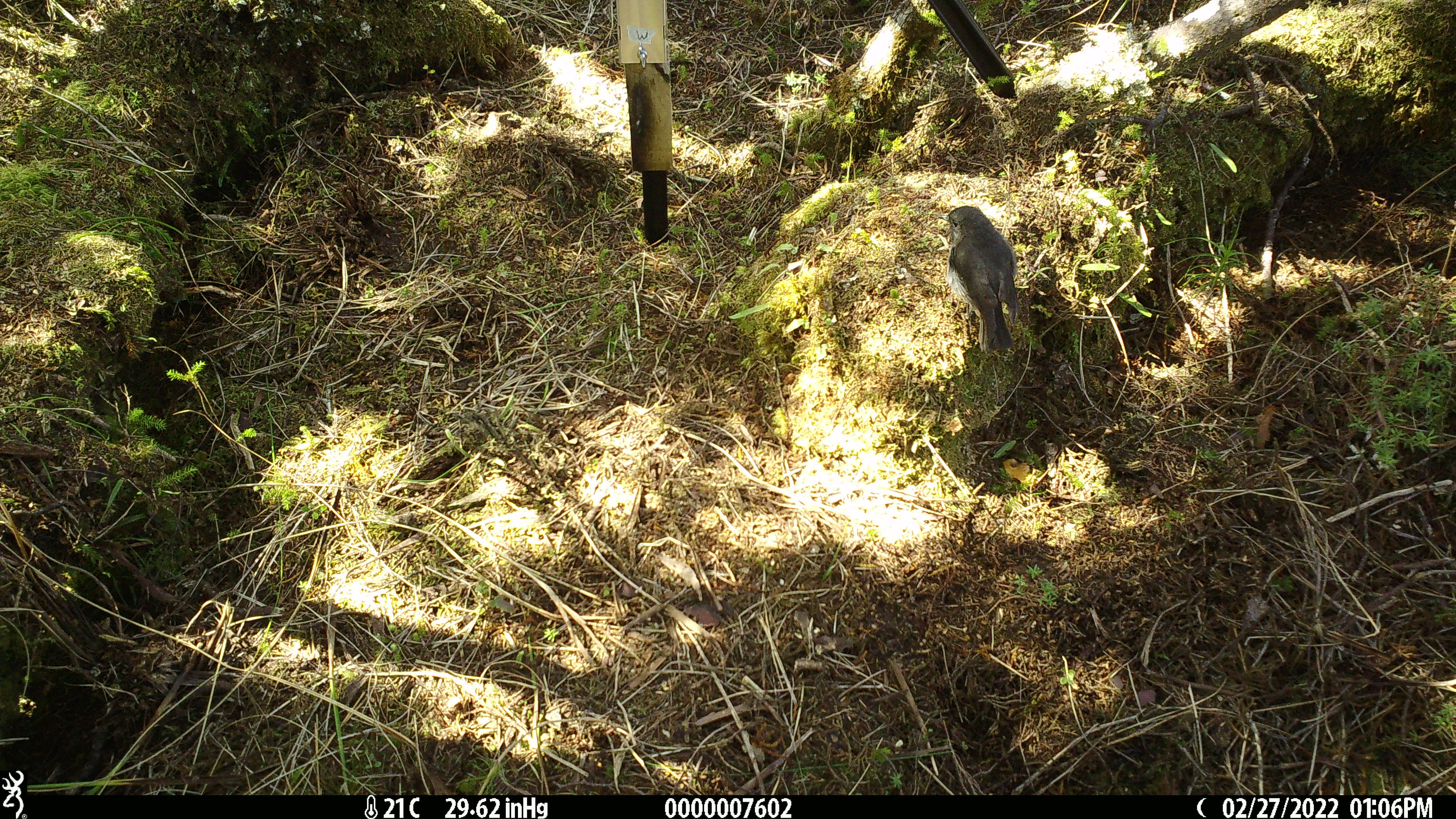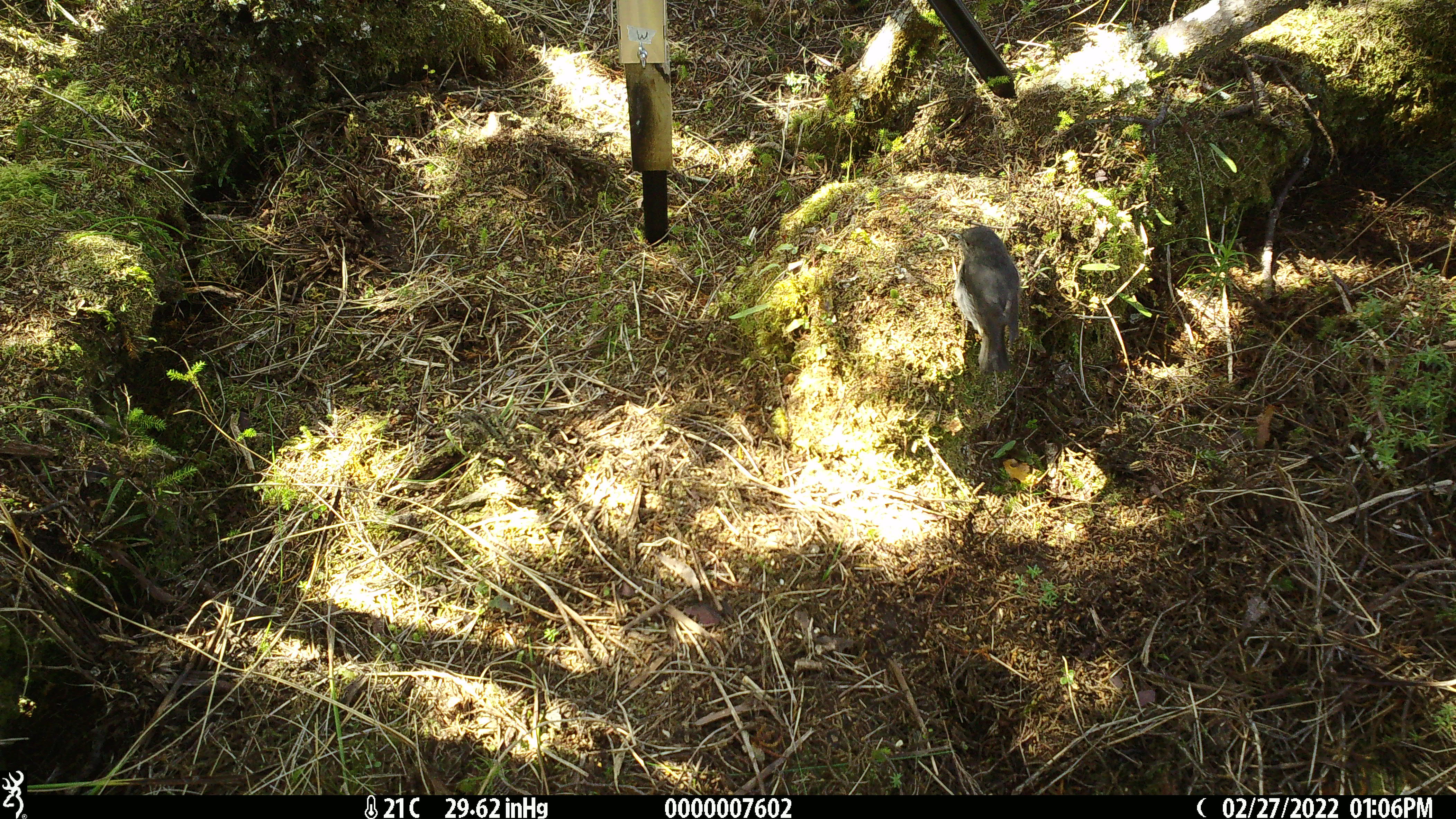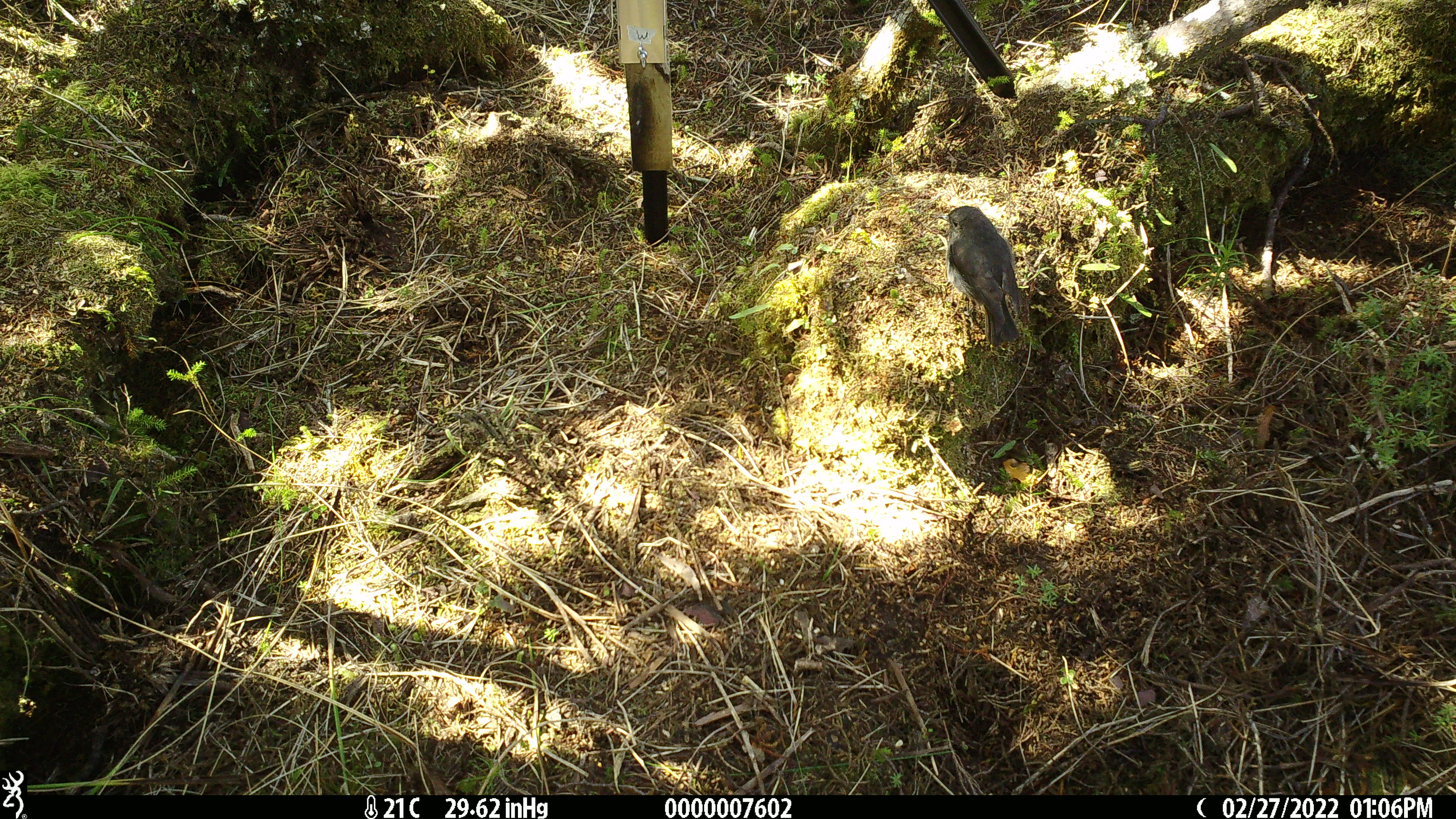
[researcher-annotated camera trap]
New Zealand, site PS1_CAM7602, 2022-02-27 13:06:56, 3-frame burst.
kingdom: Animalia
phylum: Chordata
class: Aves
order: Passeriformes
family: Petroicidae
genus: Petroica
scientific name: Petroica australis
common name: new zealand robin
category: robin